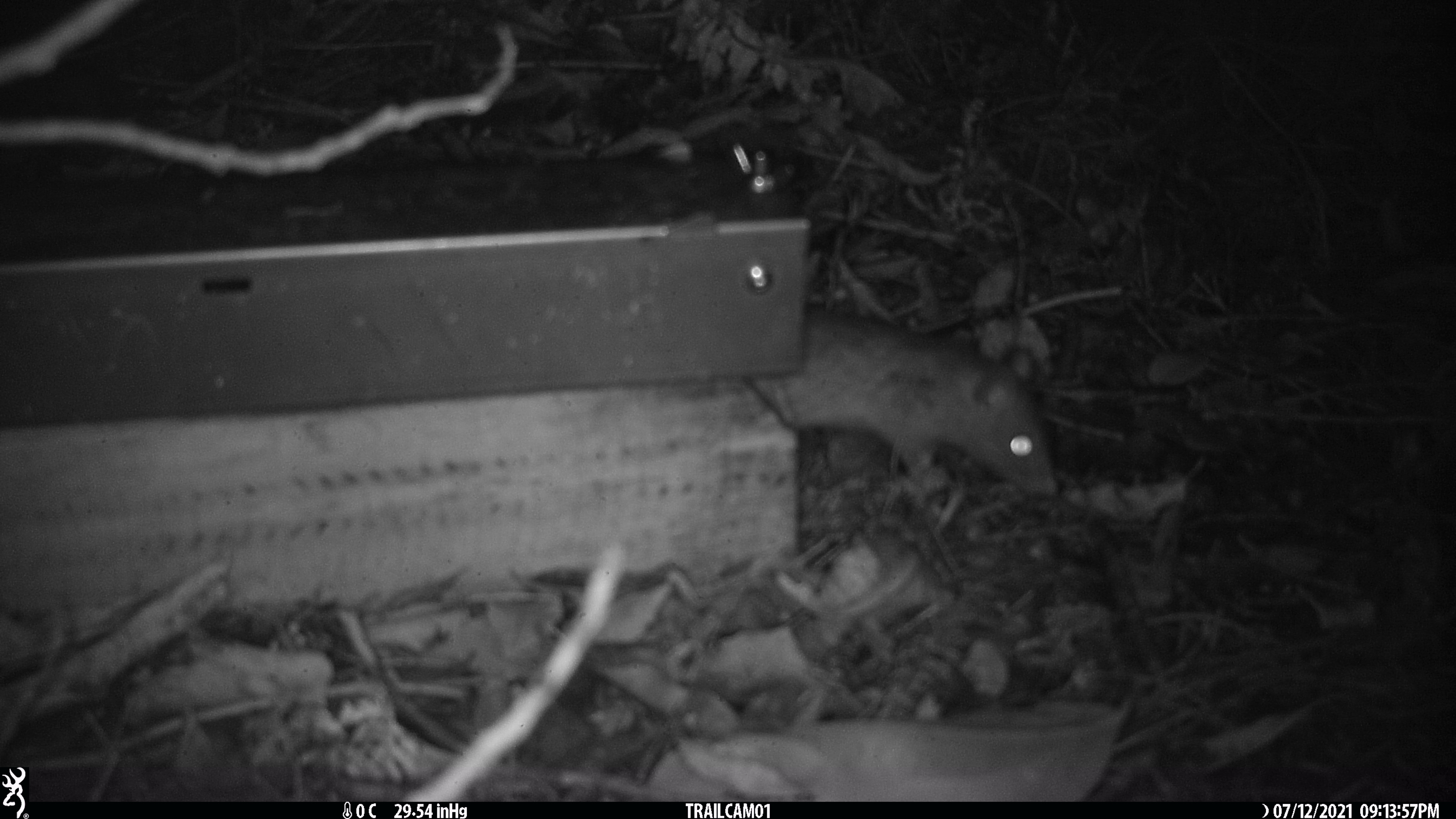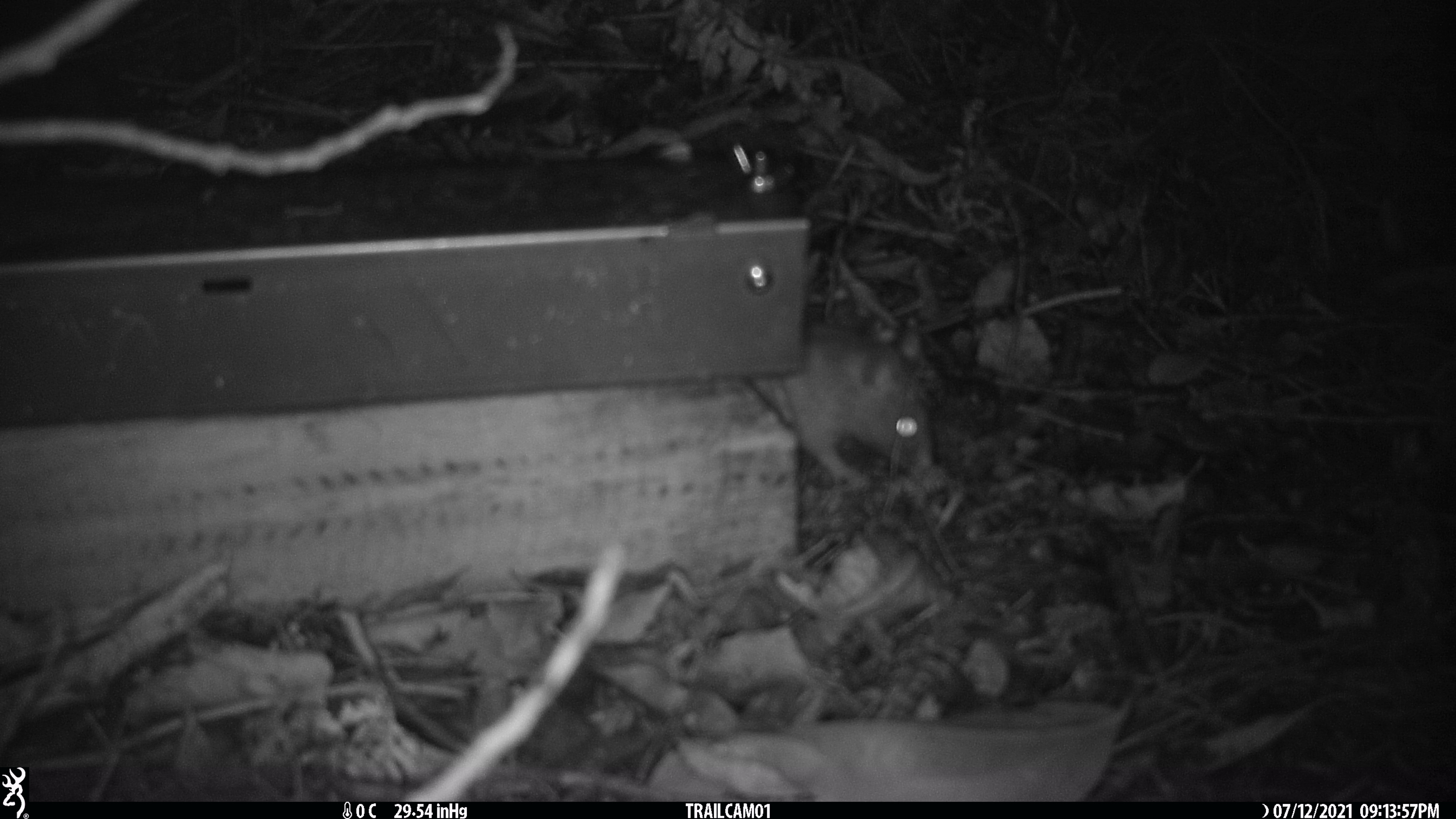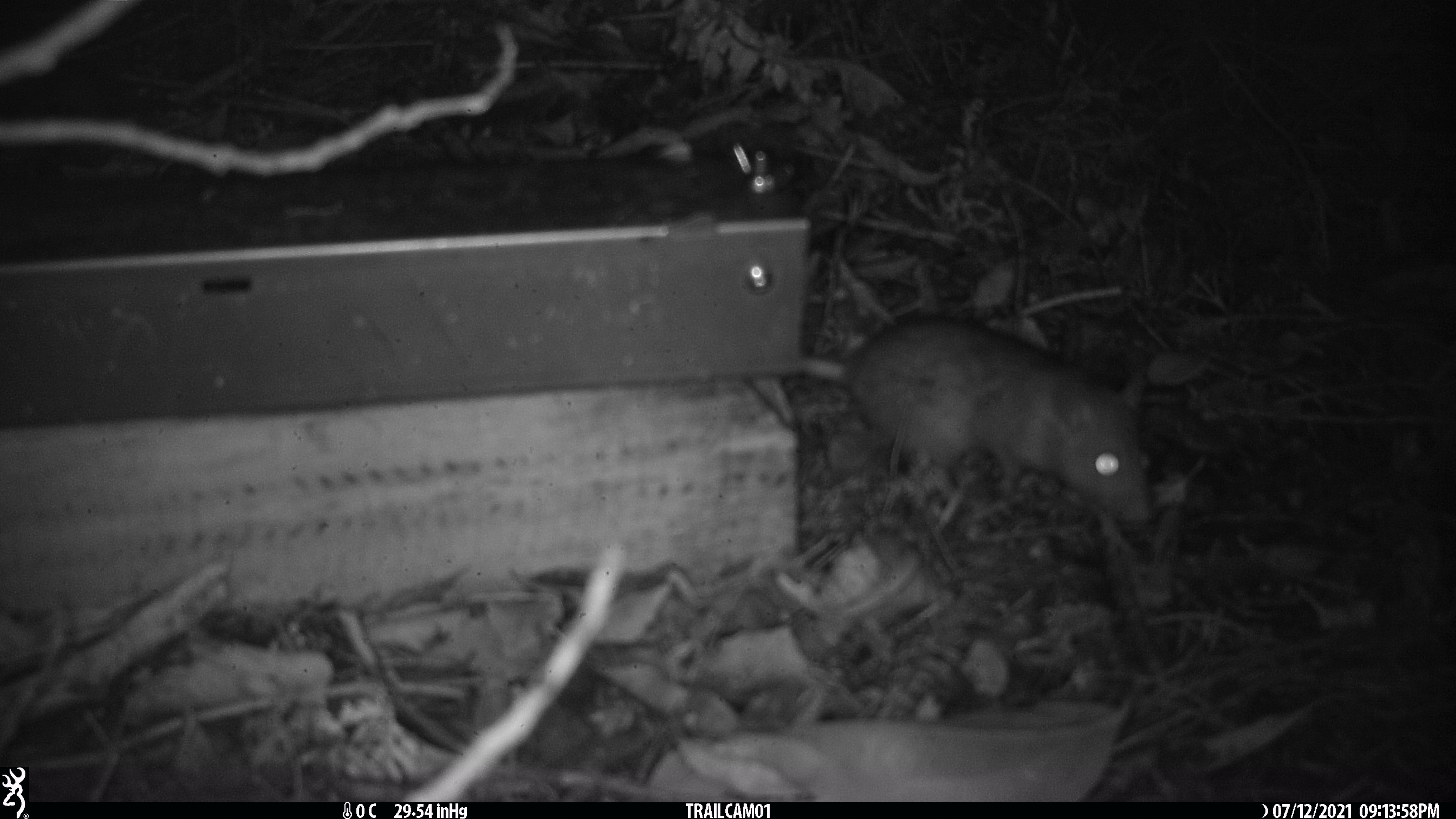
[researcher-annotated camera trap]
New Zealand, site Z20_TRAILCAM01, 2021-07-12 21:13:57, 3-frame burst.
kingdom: Animalia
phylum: Chordata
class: Mammalia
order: Rodentia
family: Muridae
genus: Rattus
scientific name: Rattus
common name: rat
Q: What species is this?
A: Rat (Rattus).